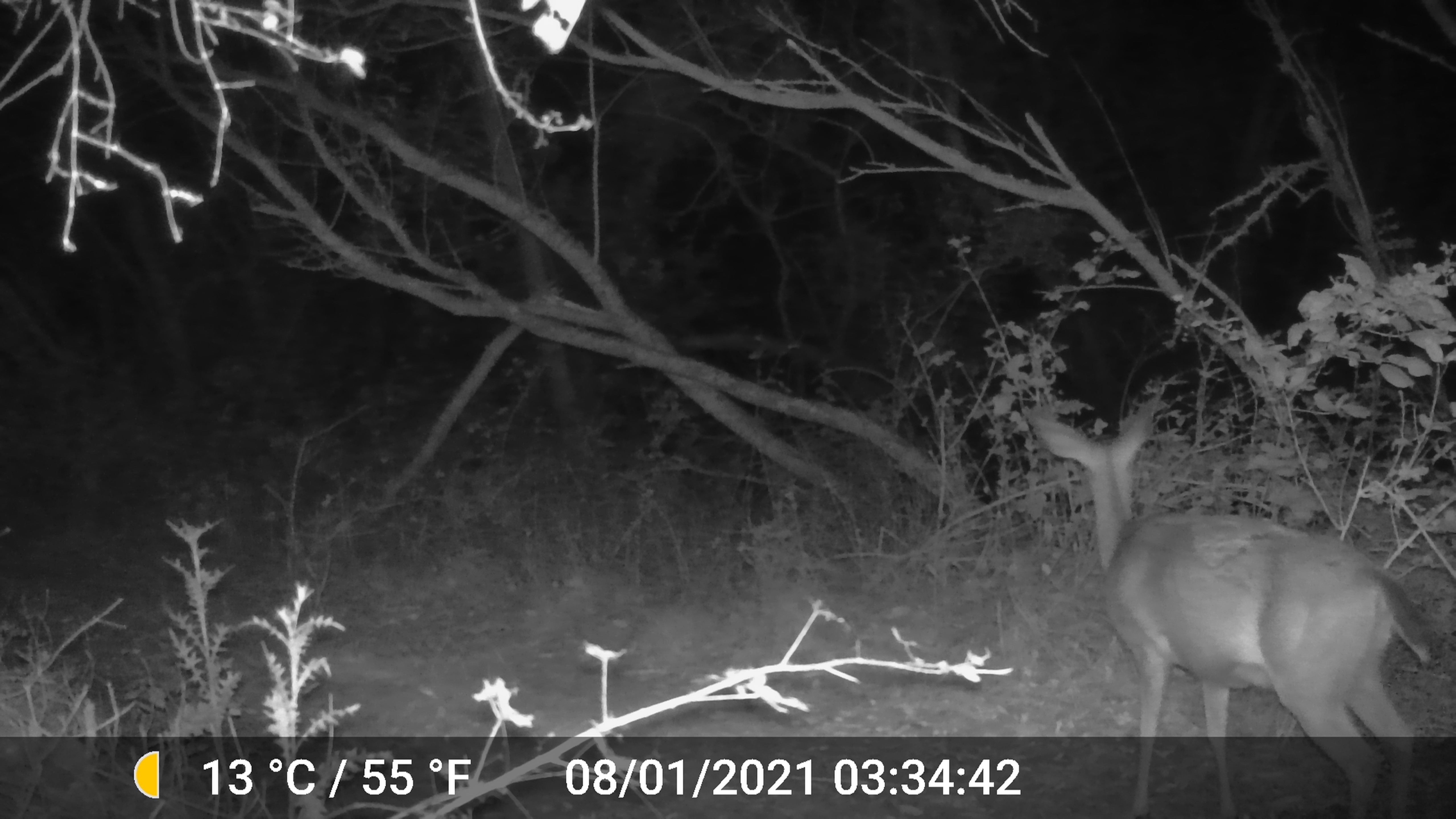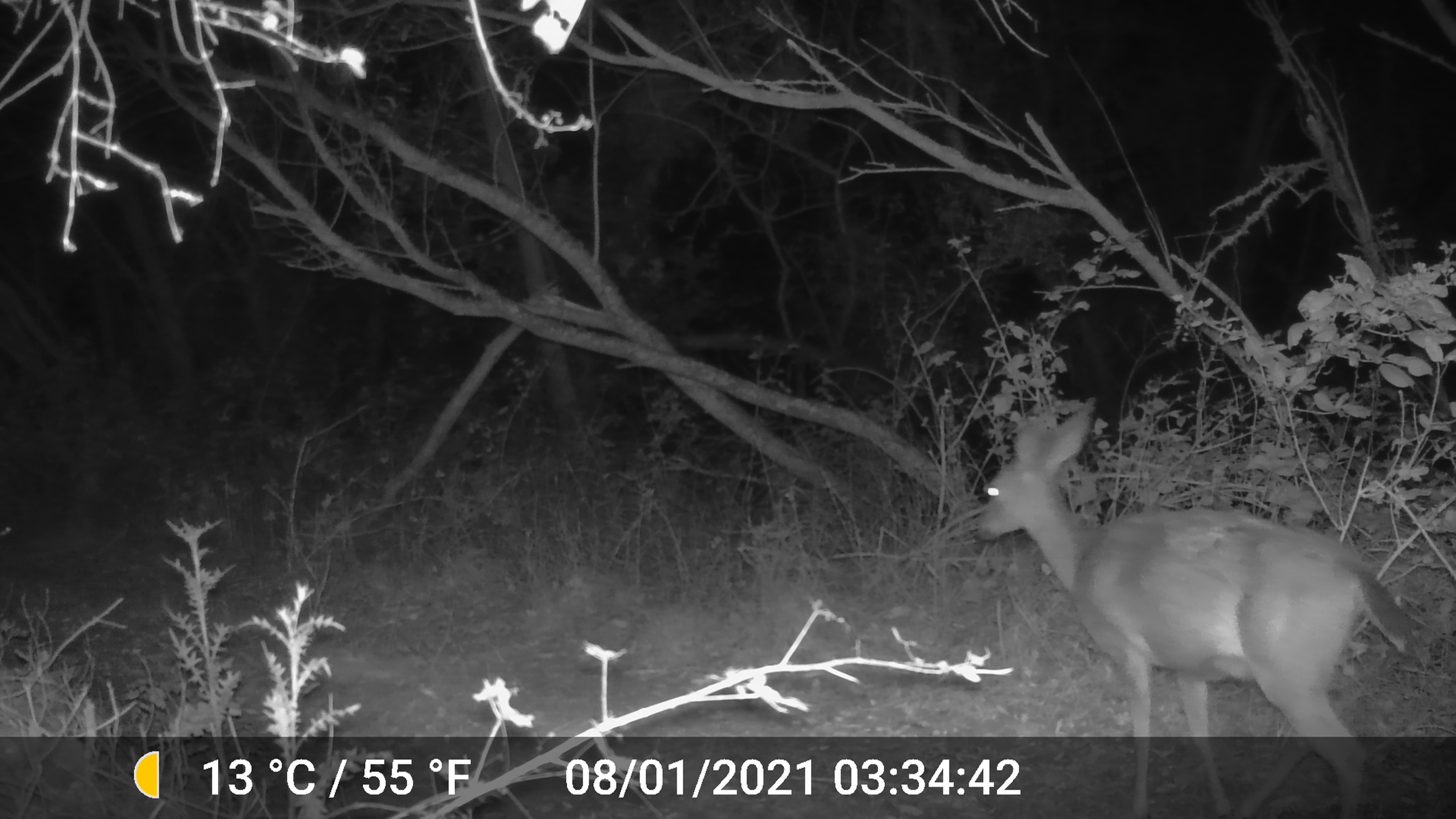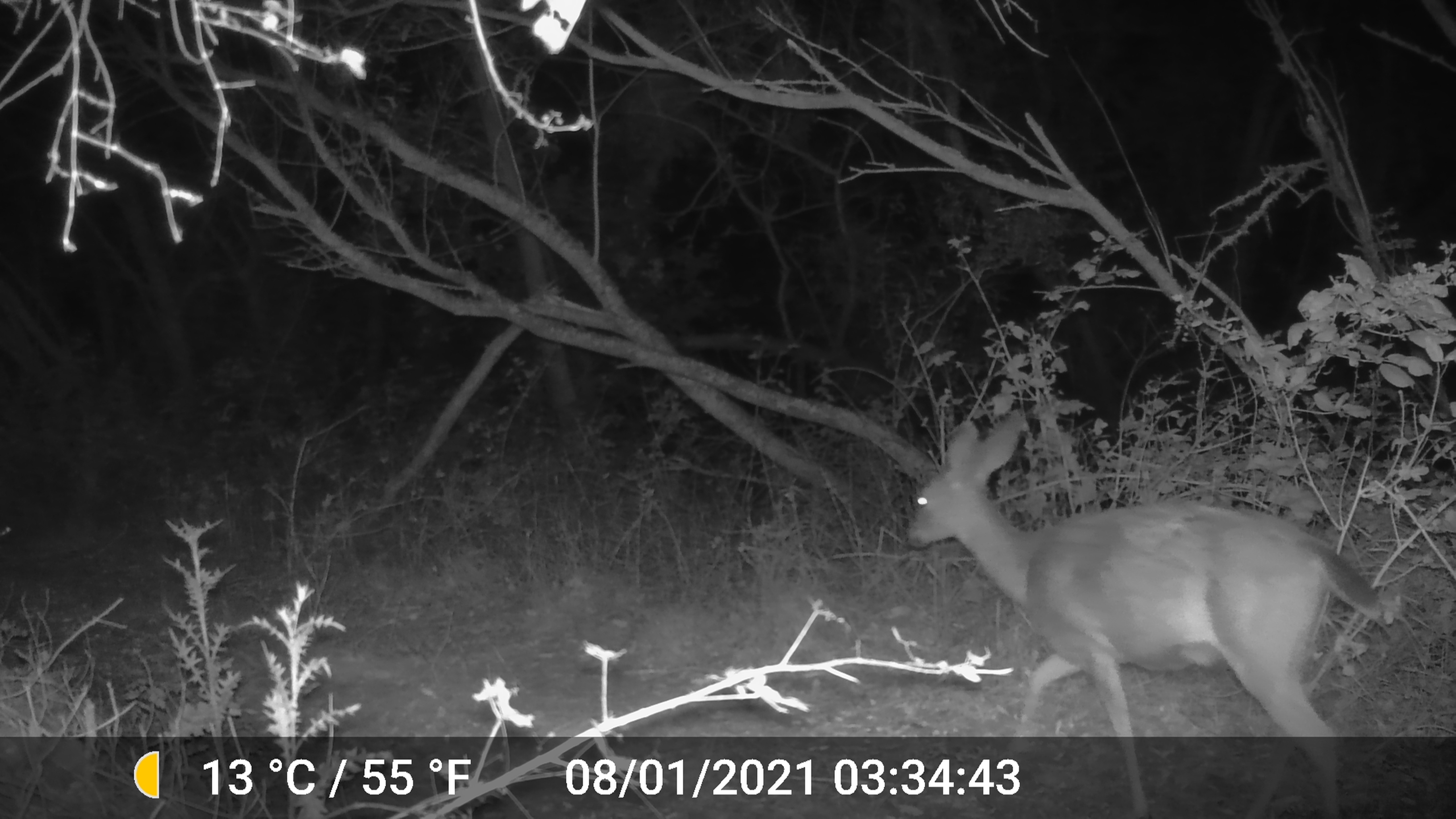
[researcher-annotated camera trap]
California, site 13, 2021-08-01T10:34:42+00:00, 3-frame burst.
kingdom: Animalia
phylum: Chordata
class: Mammalia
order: Artiodactyla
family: Cervidae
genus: Odocoileus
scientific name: Odocoileus hemionus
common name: mule deer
Mule deer (Odocoileus hemionus).